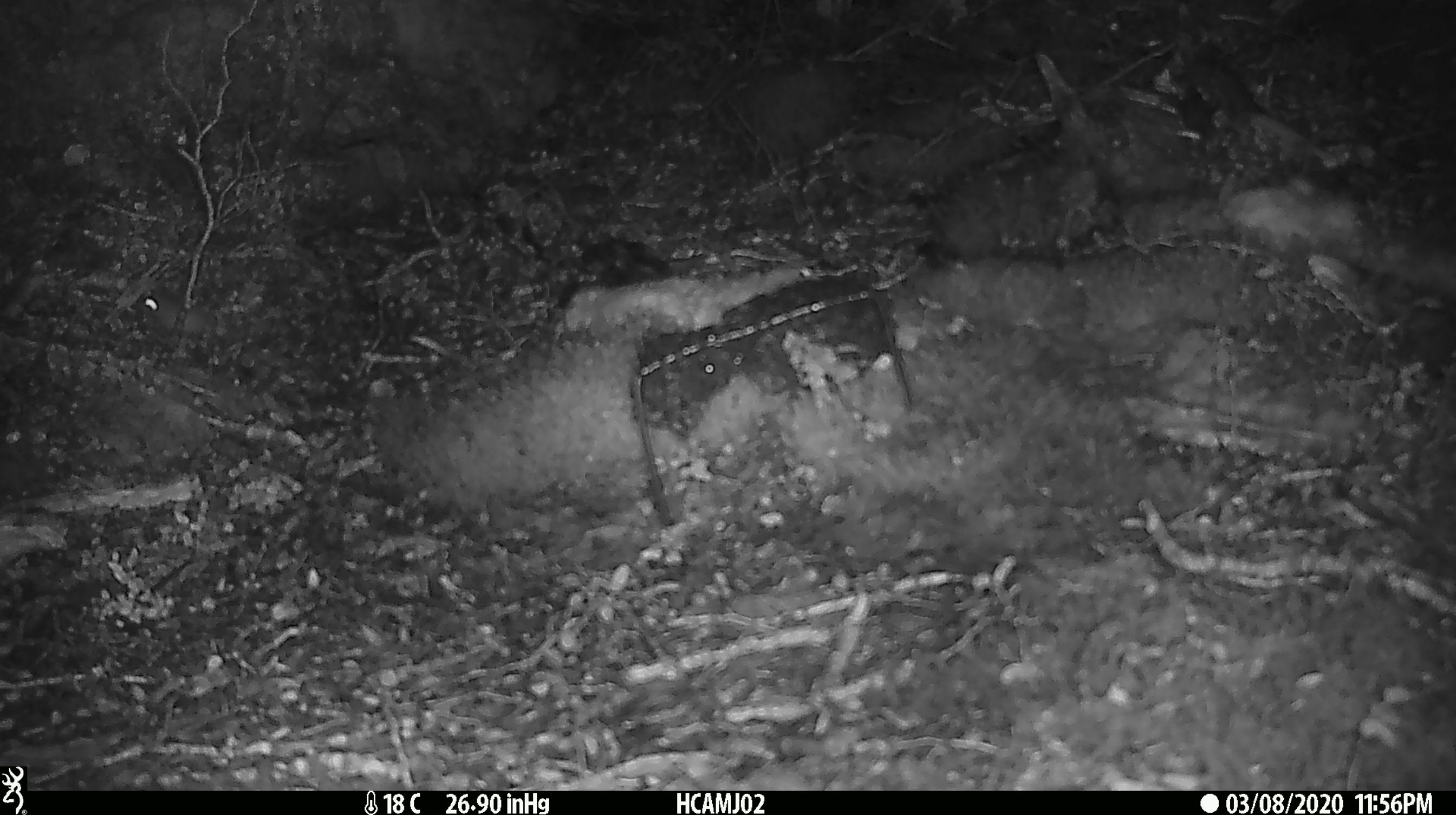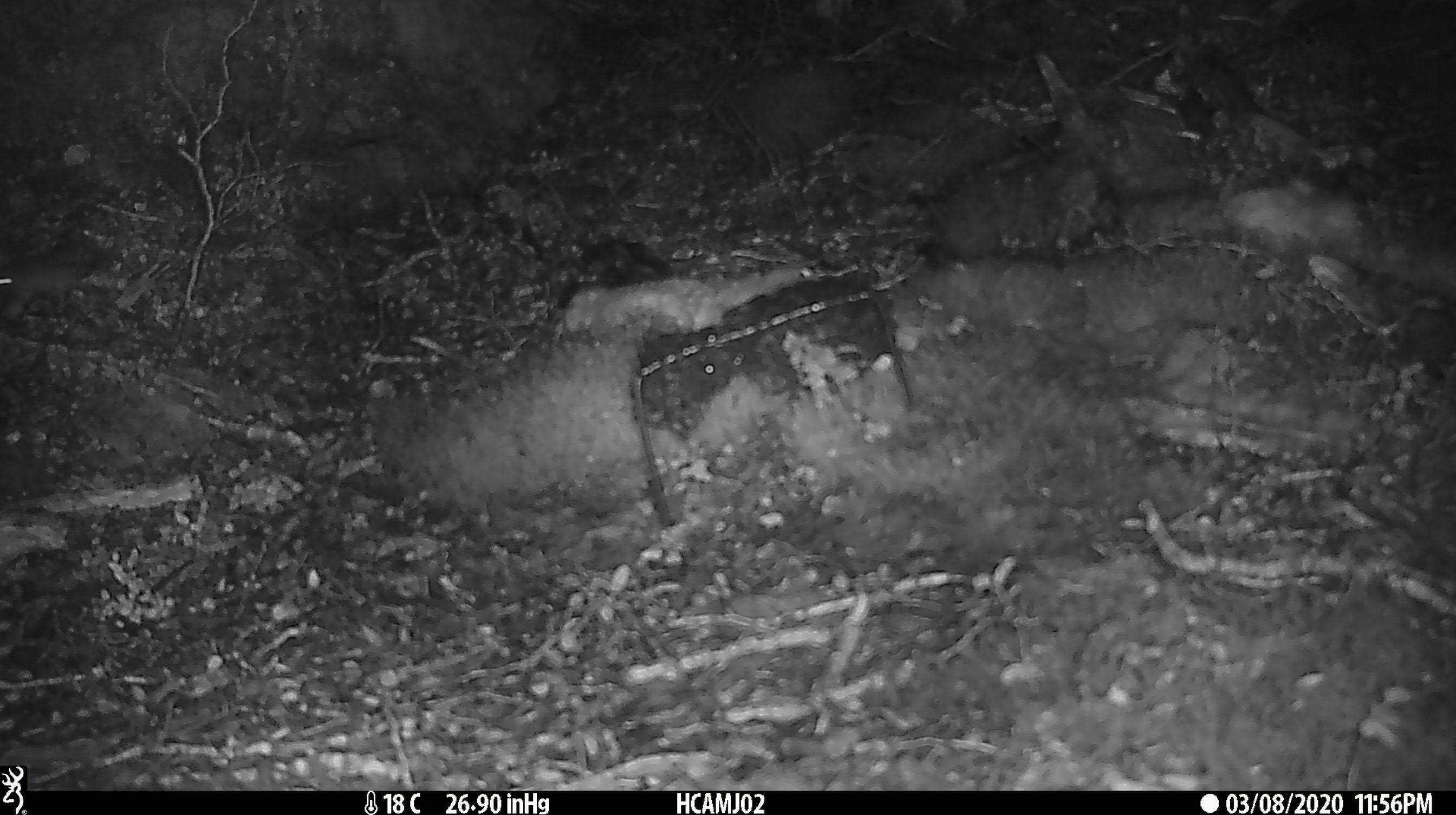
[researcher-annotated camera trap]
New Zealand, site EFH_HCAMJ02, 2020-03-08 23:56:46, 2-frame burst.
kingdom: Animalia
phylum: Chordata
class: Mammalia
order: Rodentia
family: Muridae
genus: Mus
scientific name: Mus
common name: mouse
Mouse (Mus).